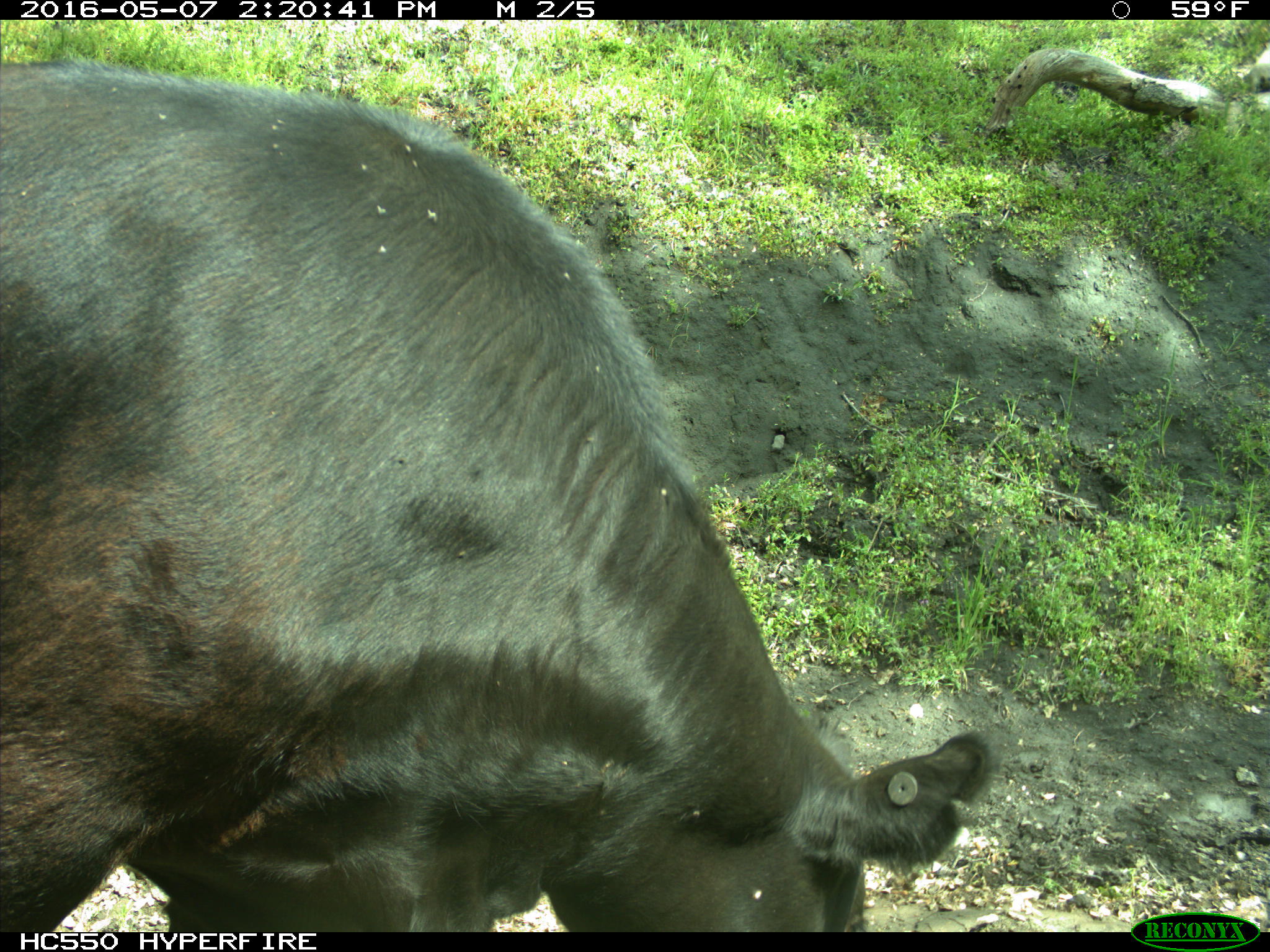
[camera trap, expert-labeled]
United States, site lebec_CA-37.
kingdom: Animalia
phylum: Chordata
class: Mammalia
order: Artiodactyla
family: Bovidae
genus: Bos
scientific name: Bos taurus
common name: domestic cow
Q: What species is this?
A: Bos taurus (domestic cow).